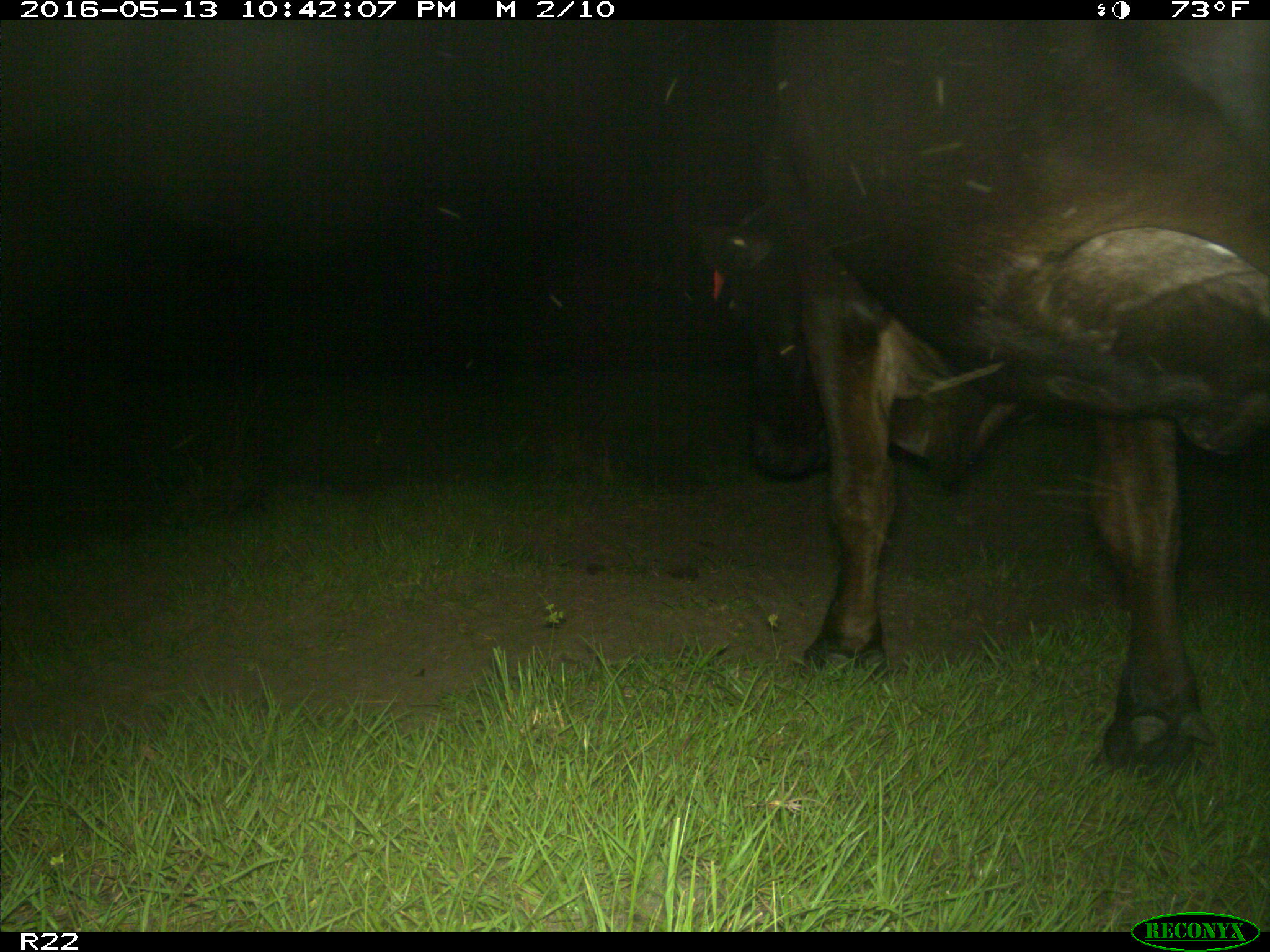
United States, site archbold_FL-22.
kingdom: Animalia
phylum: Chordata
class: Mammalia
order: Artiodactyla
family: Bovidae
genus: Bos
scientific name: Bos taurus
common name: domestic cow